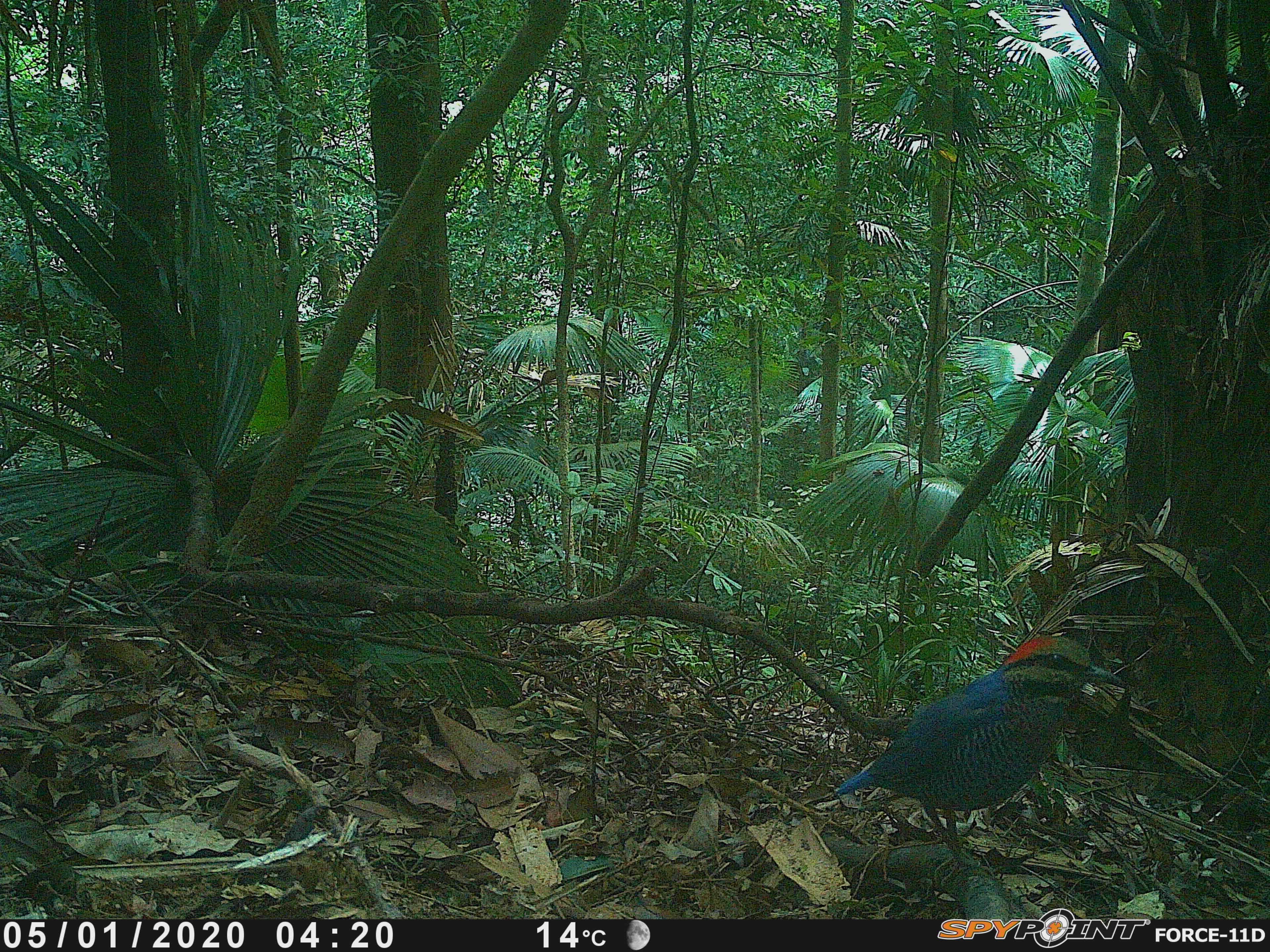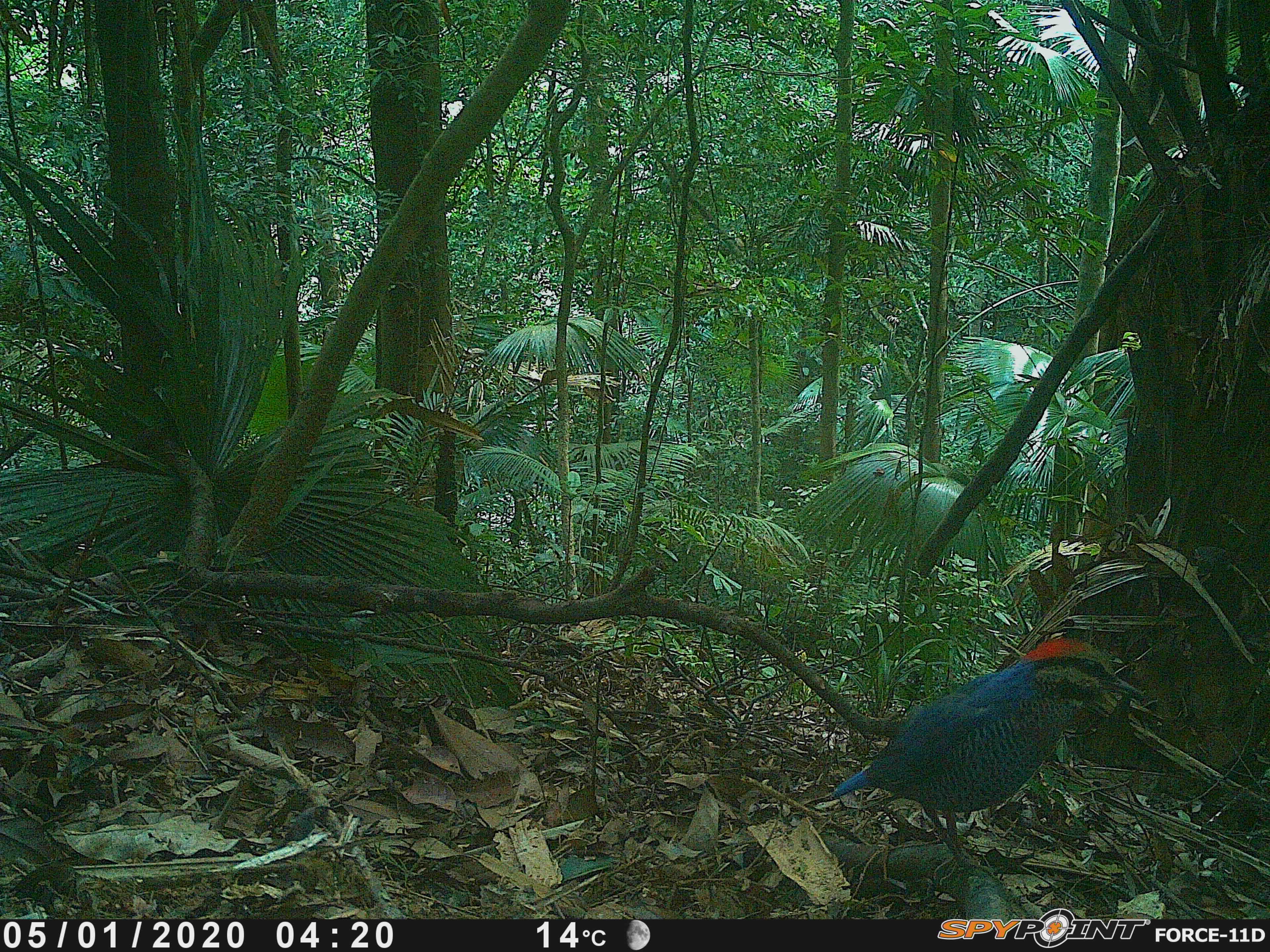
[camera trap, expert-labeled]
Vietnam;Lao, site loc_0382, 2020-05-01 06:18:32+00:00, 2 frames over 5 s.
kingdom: Animalia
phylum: Chordata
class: Aves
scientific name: Aves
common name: bird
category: unidentified bird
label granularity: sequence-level